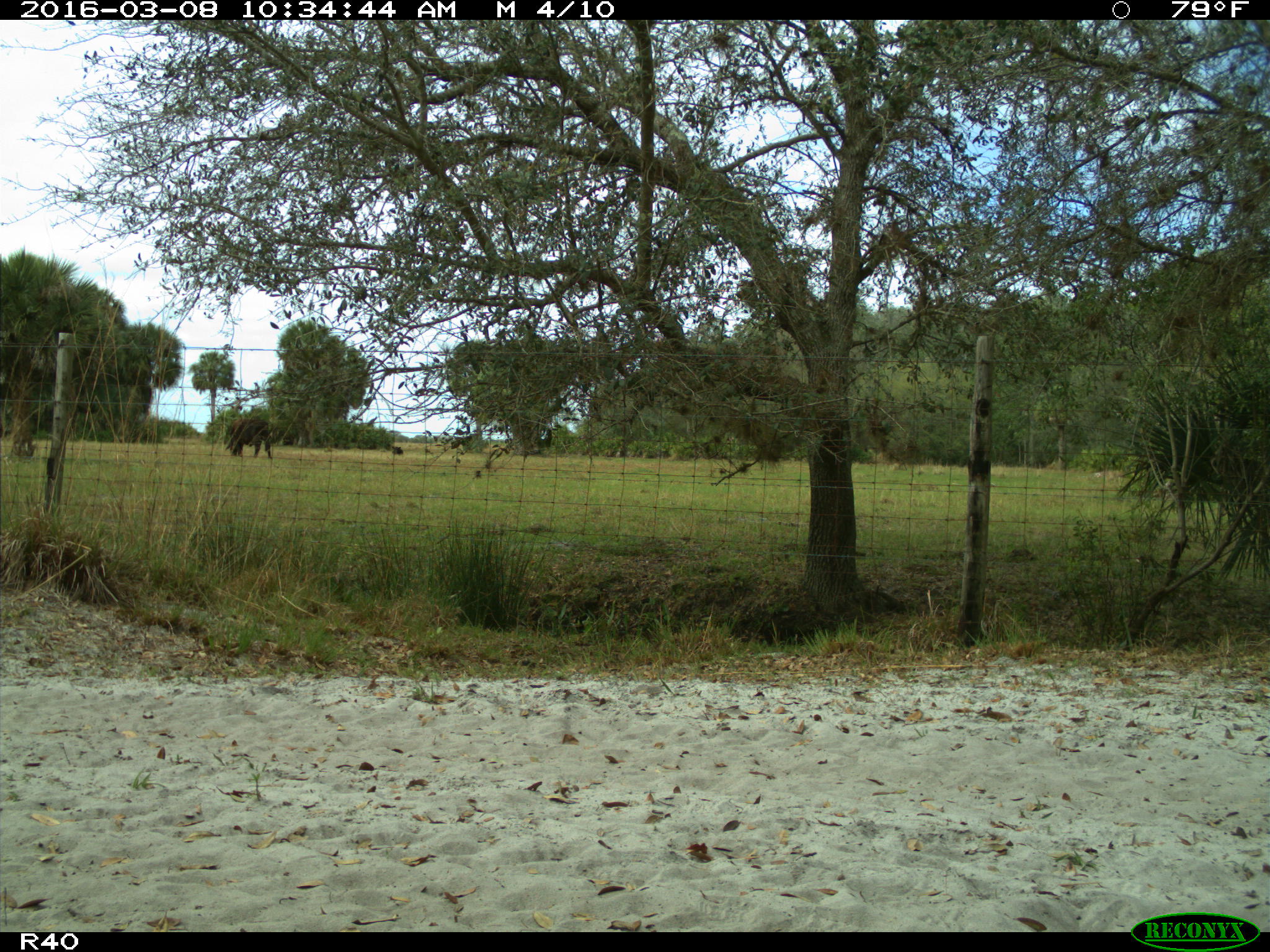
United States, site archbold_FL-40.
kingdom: Animalia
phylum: Chordata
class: Mammalia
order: Artiodactyla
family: Bovidae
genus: Bos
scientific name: Bos taurus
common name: domestic cow